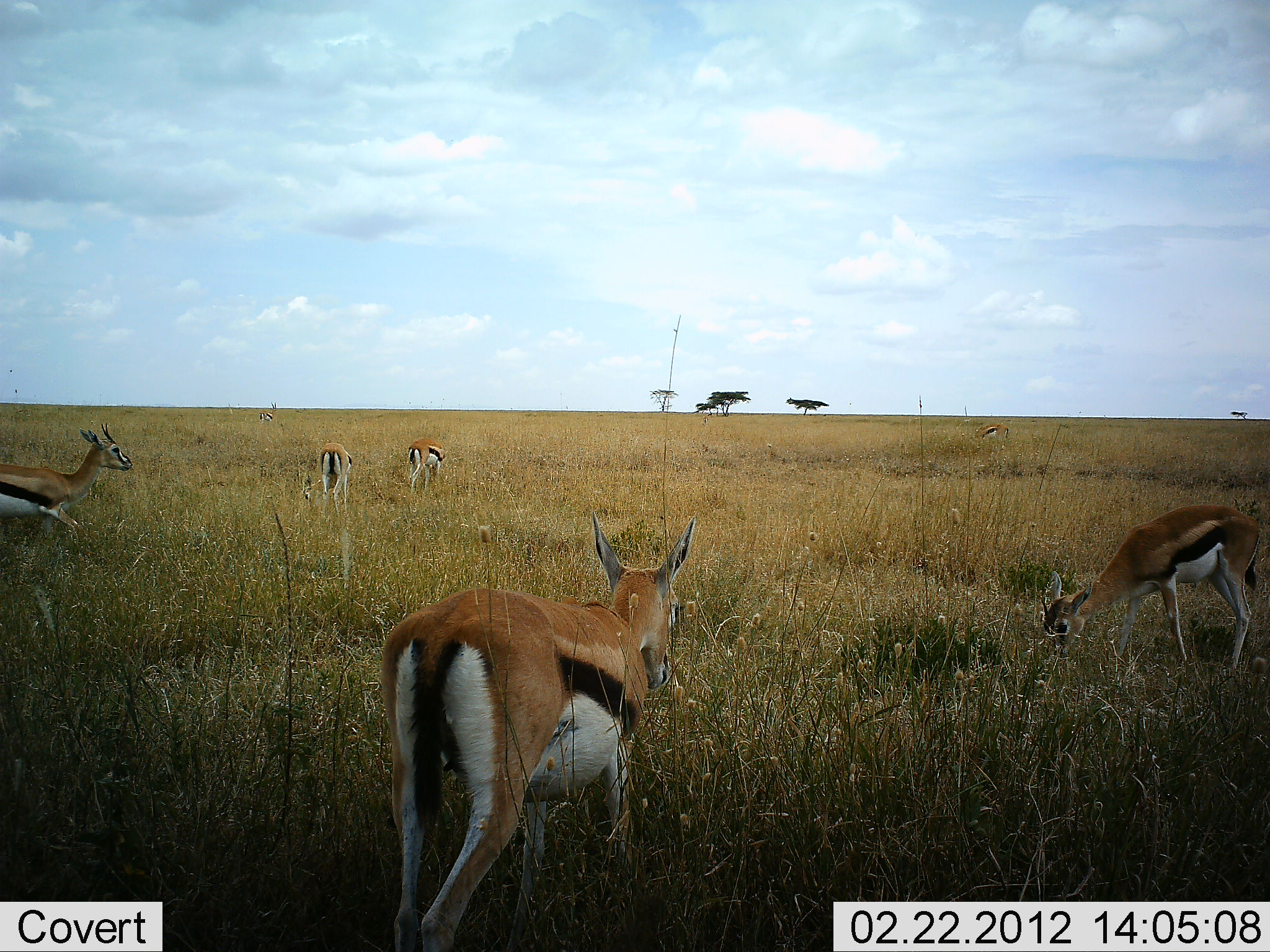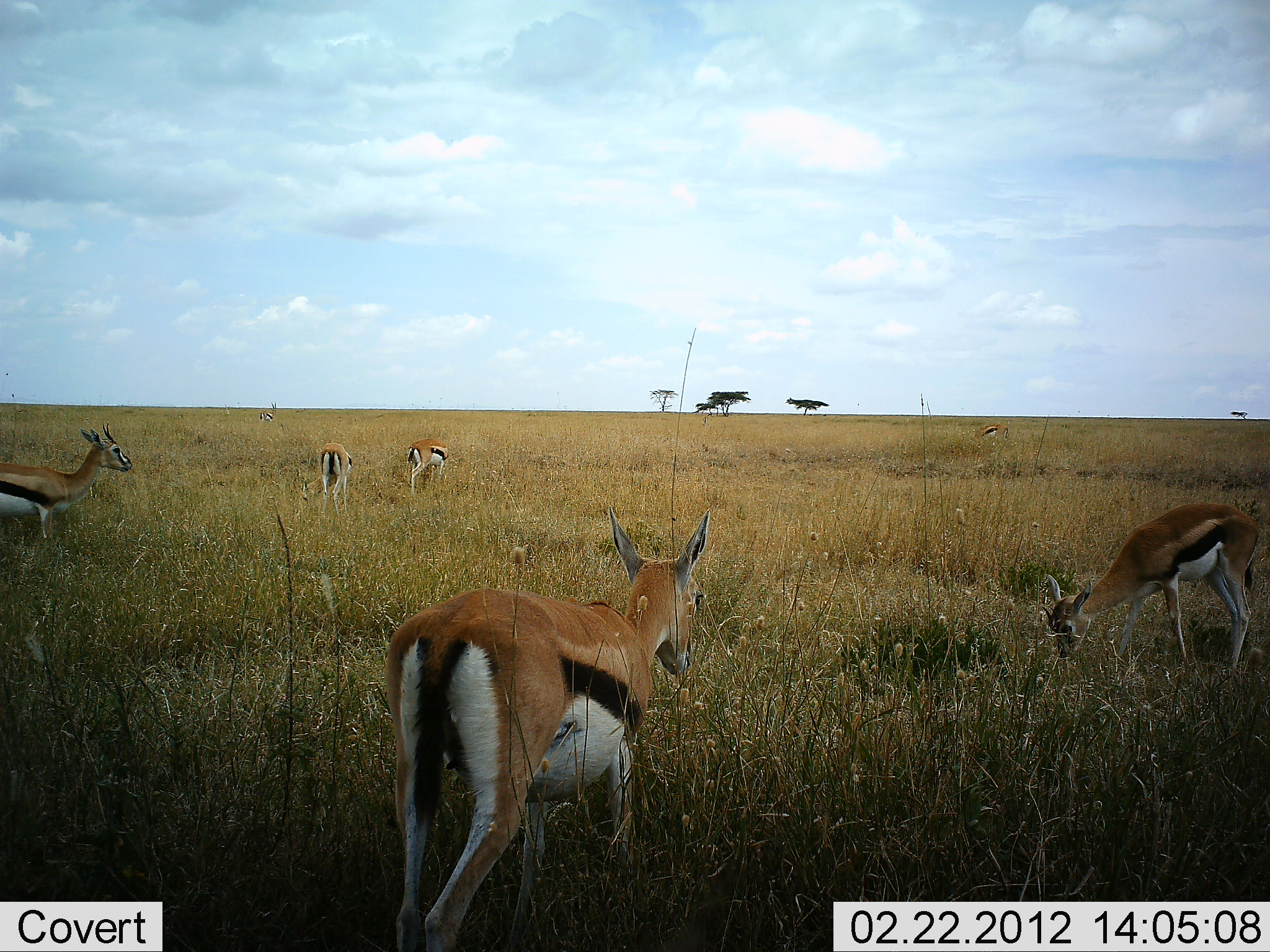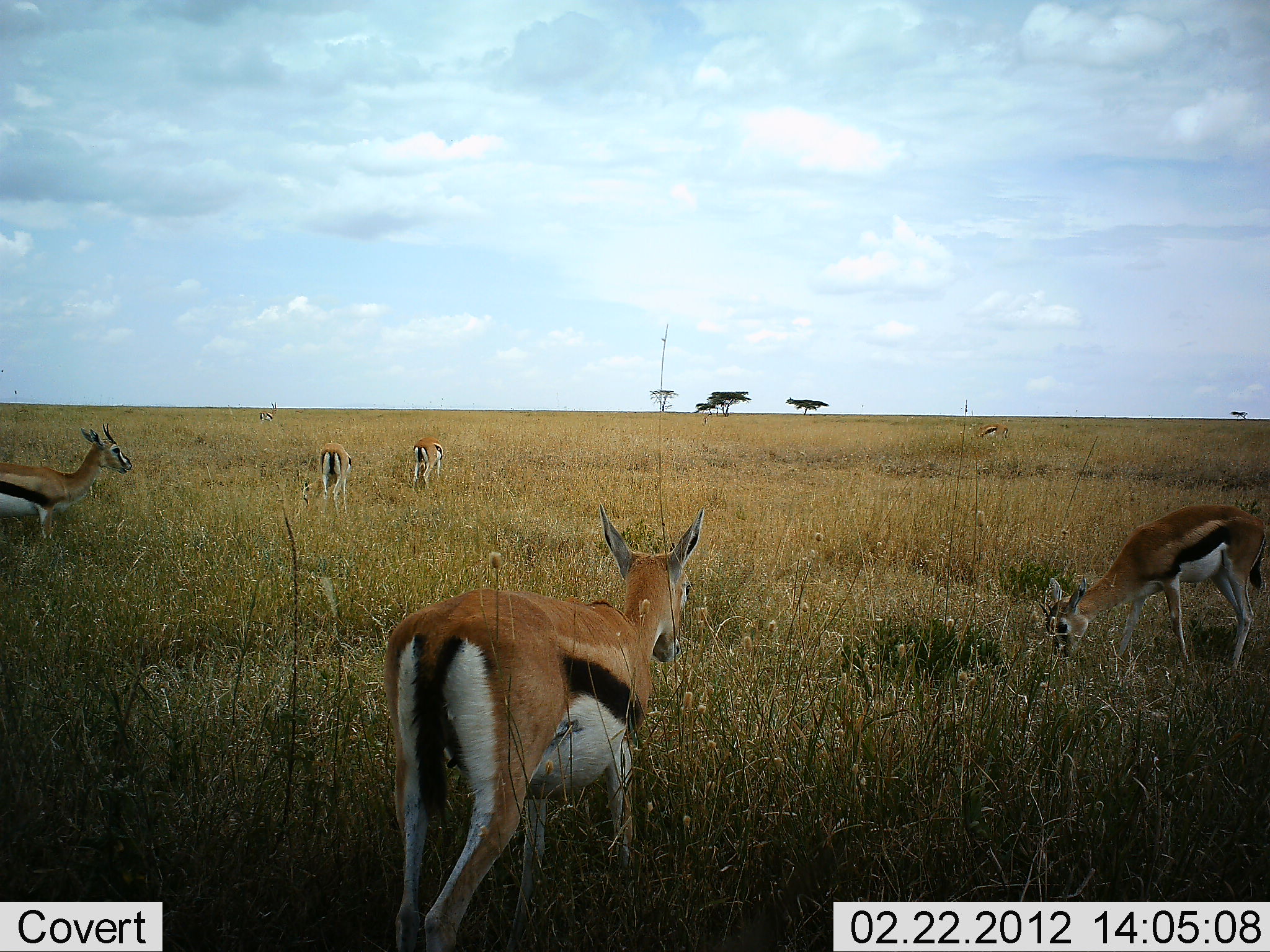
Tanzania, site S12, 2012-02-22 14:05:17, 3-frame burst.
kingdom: Animalia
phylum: Chordata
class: Mammalia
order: Artiodactyla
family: Bovidae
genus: Eudorcas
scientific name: Eudorcas thomsonii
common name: thomson's gazelle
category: gazellethomsons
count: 5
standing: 75%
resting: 0%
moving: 19%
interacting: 0%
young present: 0%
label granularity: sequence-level